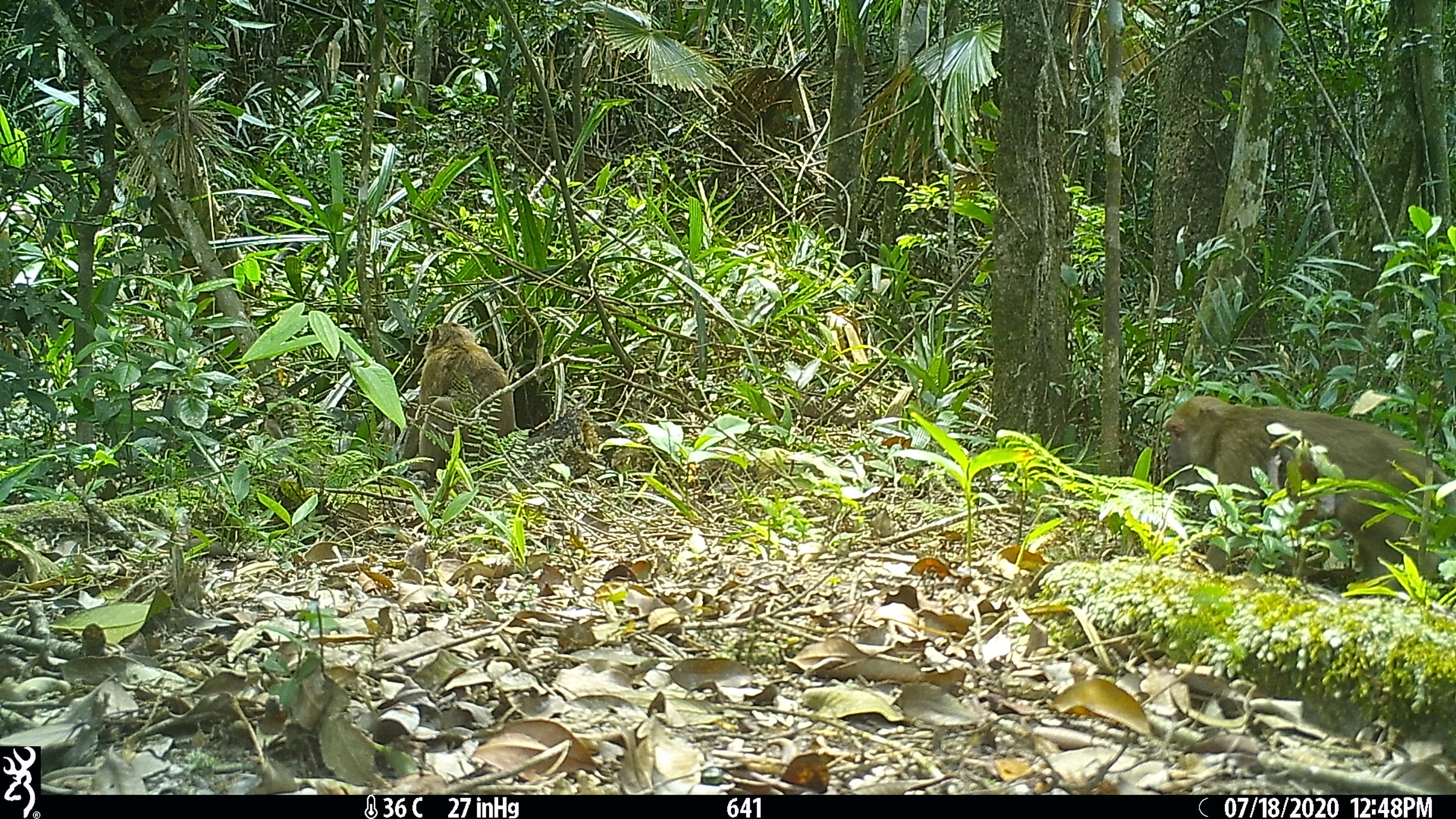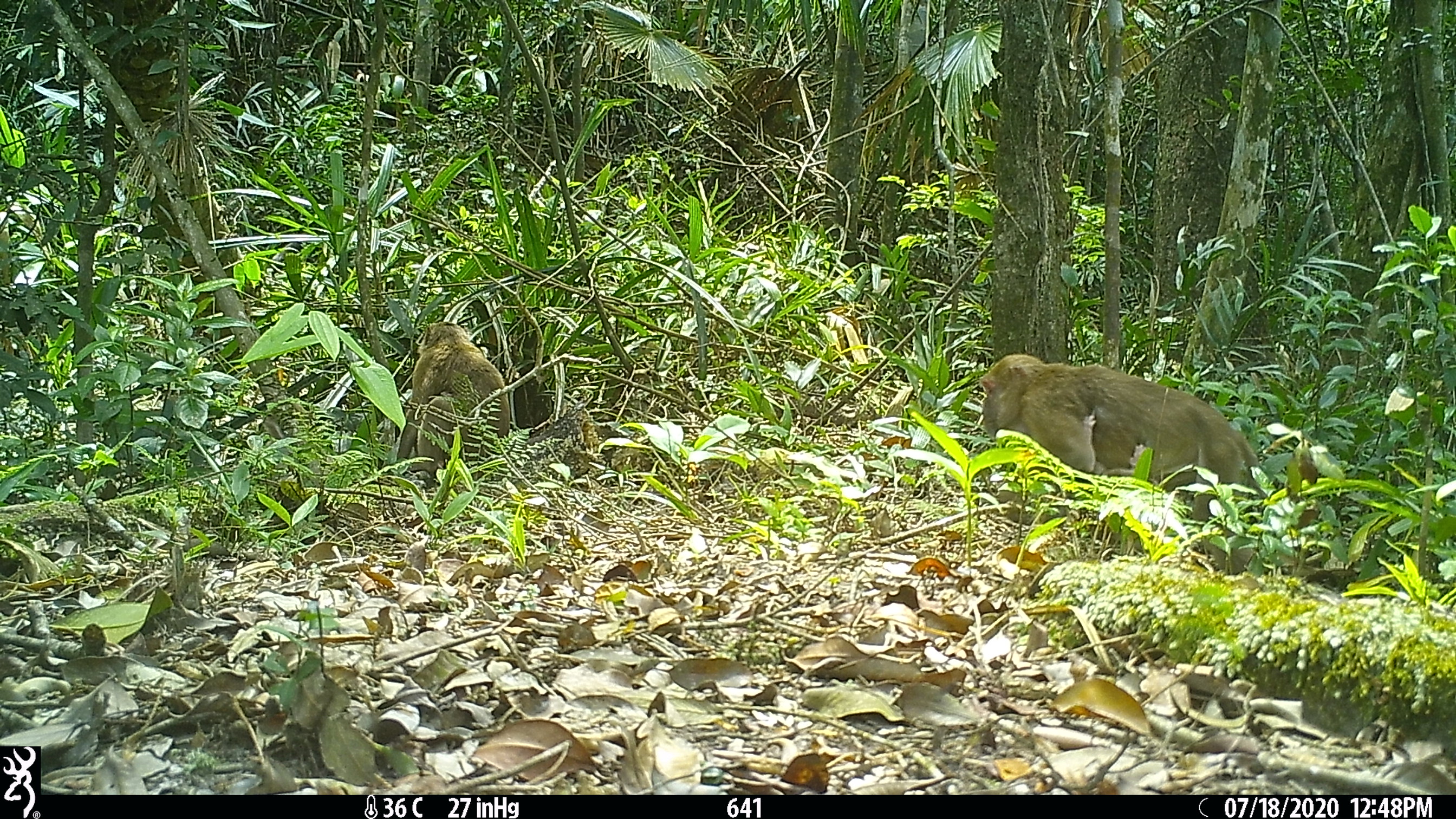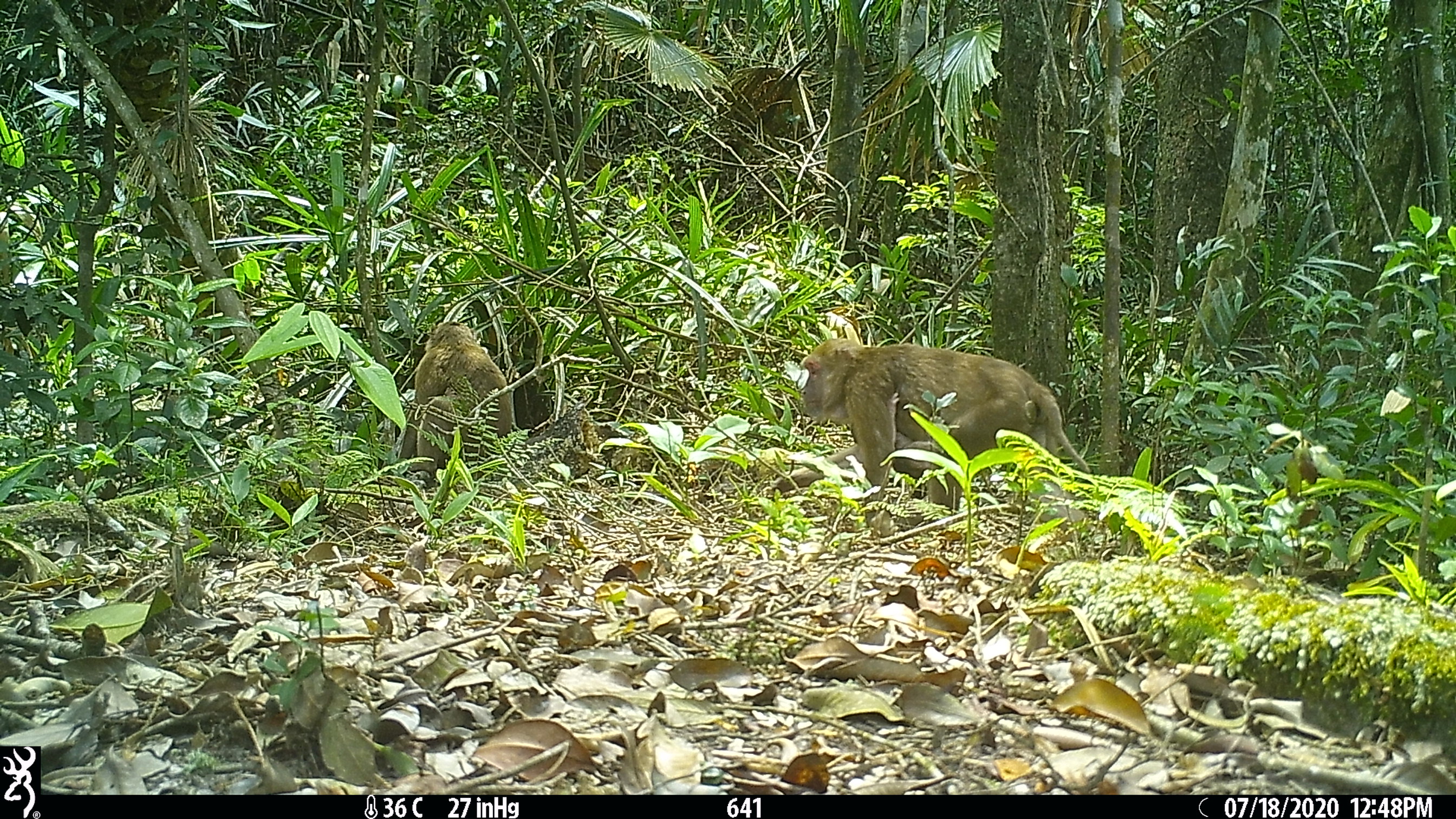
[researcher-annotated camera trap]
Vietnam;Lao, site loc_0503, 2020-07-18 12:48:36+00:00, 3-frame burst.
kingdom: Animalia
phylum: Chordata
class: Mammalia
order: Primates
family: Cercopithecidae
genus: Macaca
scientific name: Macaca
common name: macaques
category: assam or rhesus macaque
Assam or rhesus macaque (macaques) (Macaca). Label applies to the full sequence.